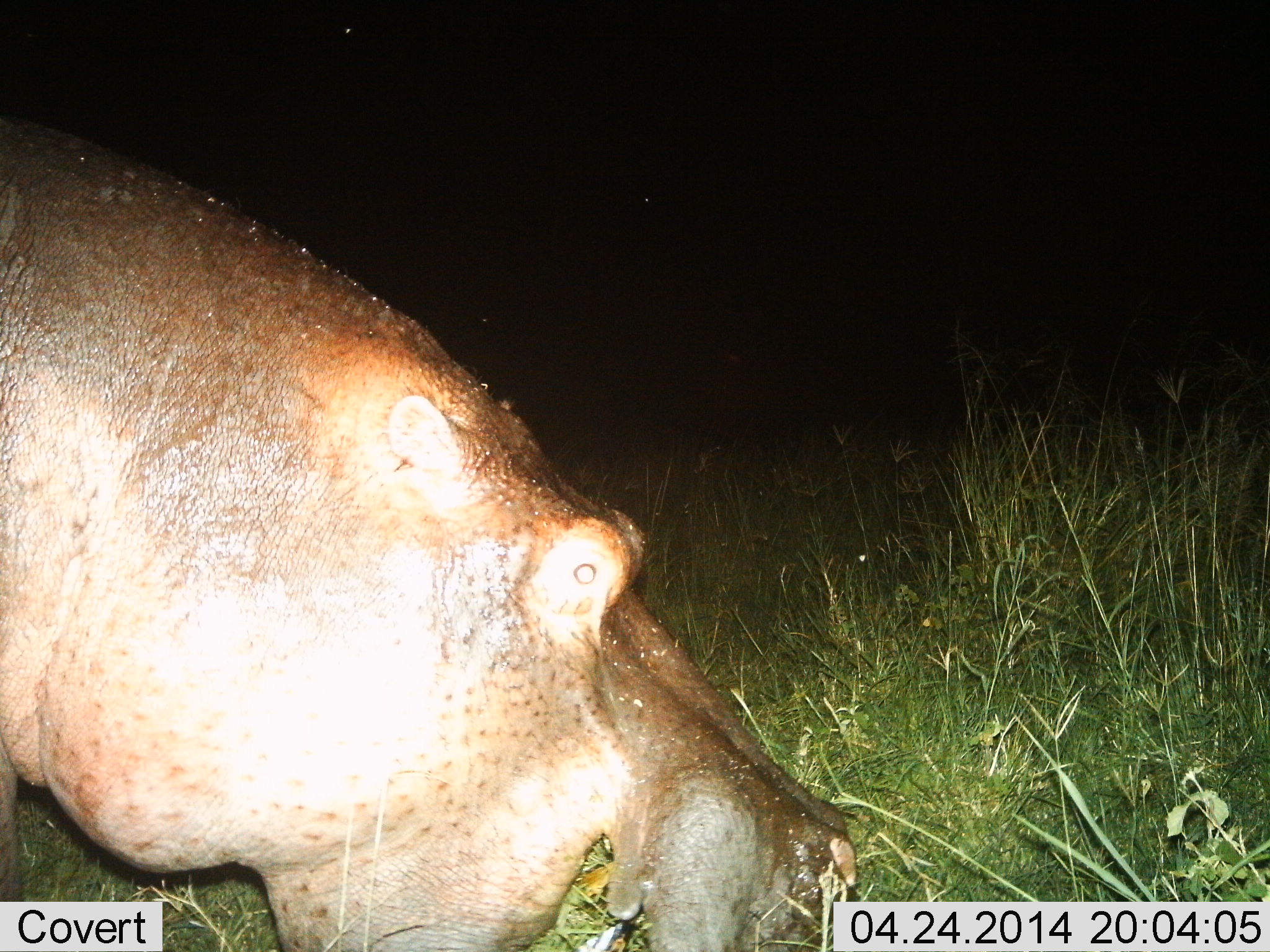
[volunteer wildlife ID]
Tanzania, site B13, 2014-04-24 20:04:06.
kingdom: Animalia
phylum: Chordata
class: Mammalia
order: Artiodactyla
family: Hippopotamidae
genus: Hippopotamus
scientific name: Hippopotamus amphibius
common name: hippopotamus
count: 1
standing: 50%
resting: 0%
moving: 0%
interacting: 0%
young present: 0%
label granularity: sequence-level